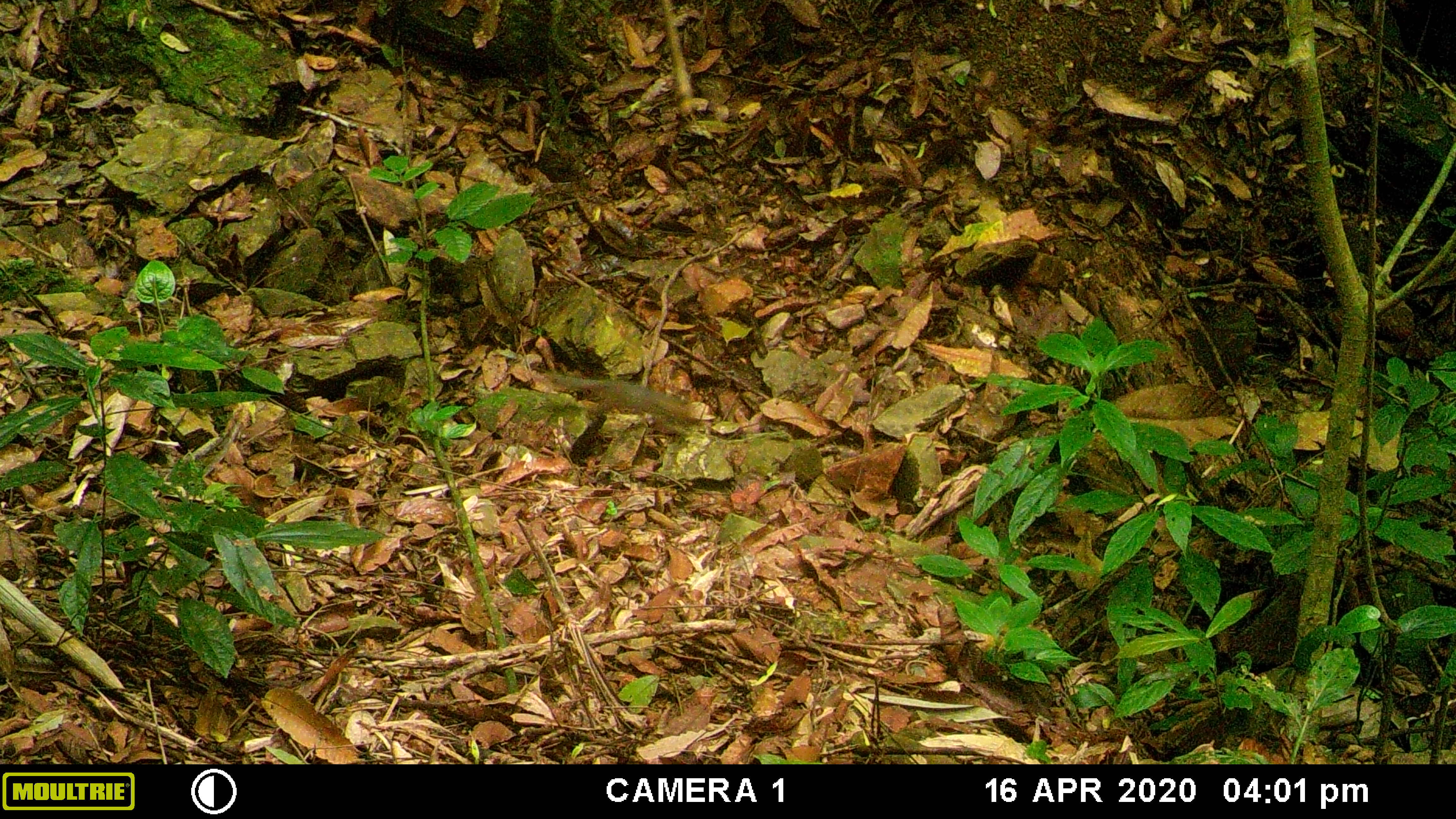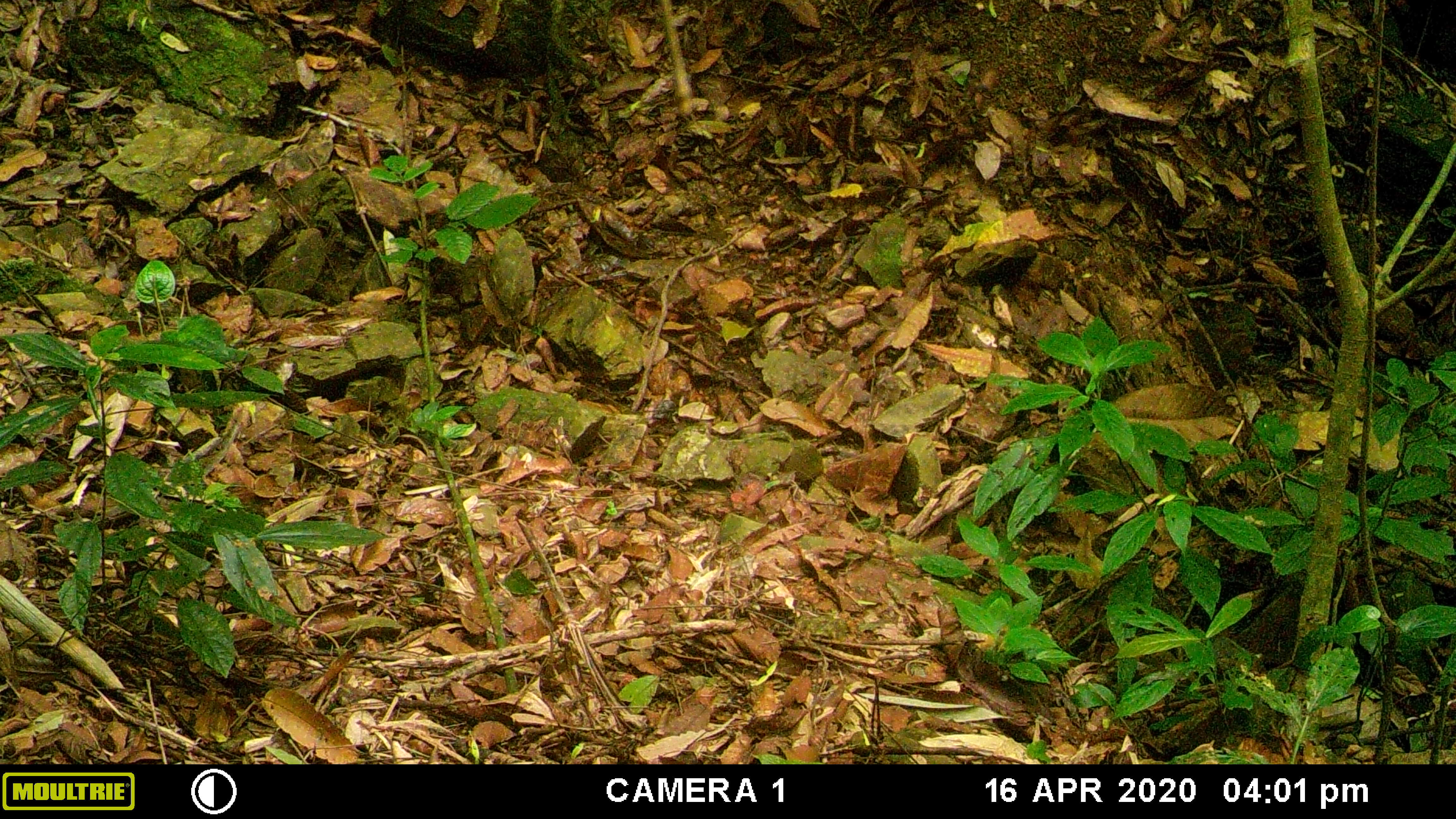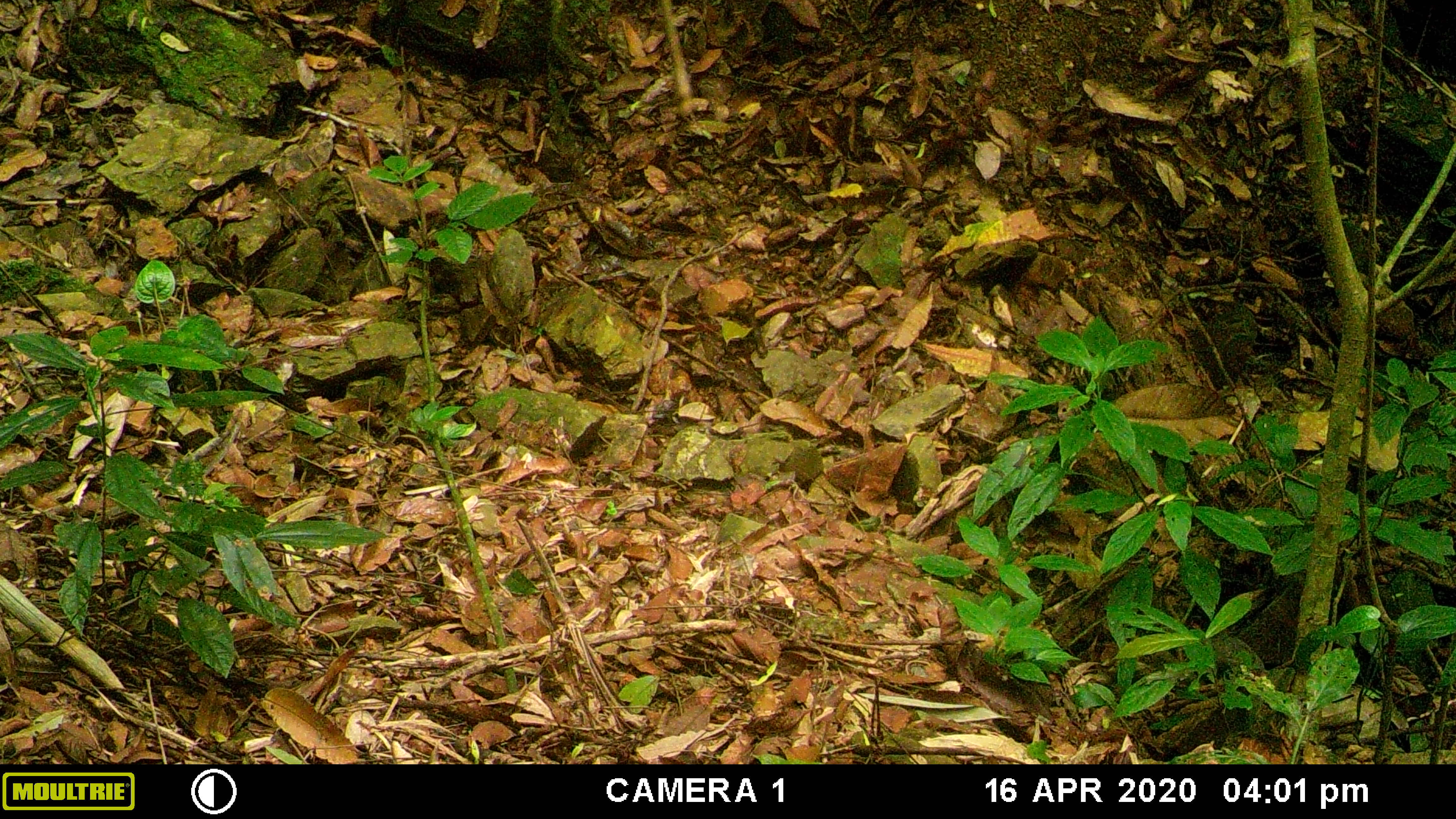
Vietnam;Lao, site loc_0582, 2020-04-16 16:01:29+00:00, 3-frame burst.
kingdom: Animalia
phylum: Chordata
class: Mammalia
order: Rodentia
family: Sciuridae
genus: Dremomys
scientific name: Dremomys rufigenis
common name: red-cheeked squirrel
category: red cheeked squirrel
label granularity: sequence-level